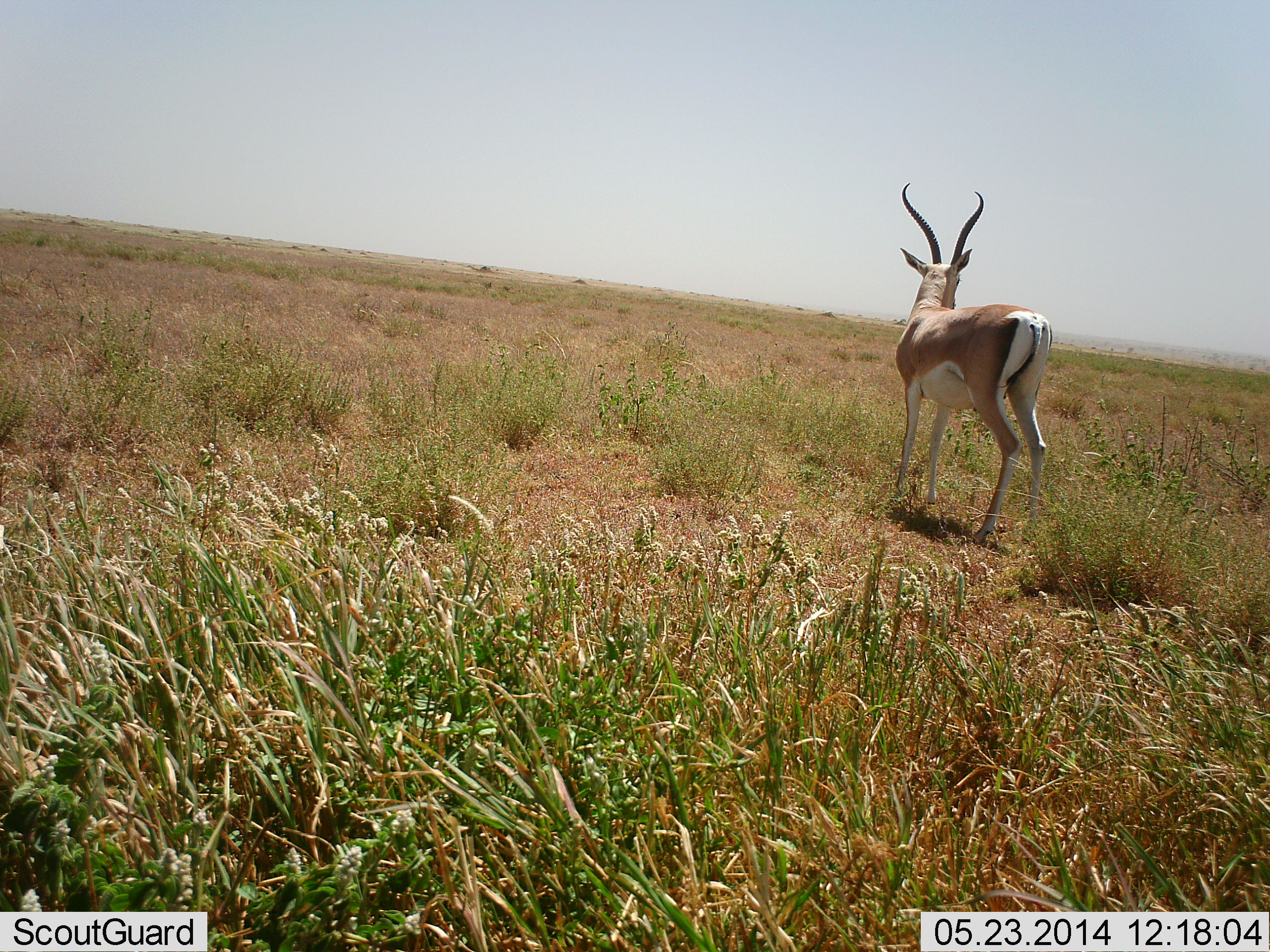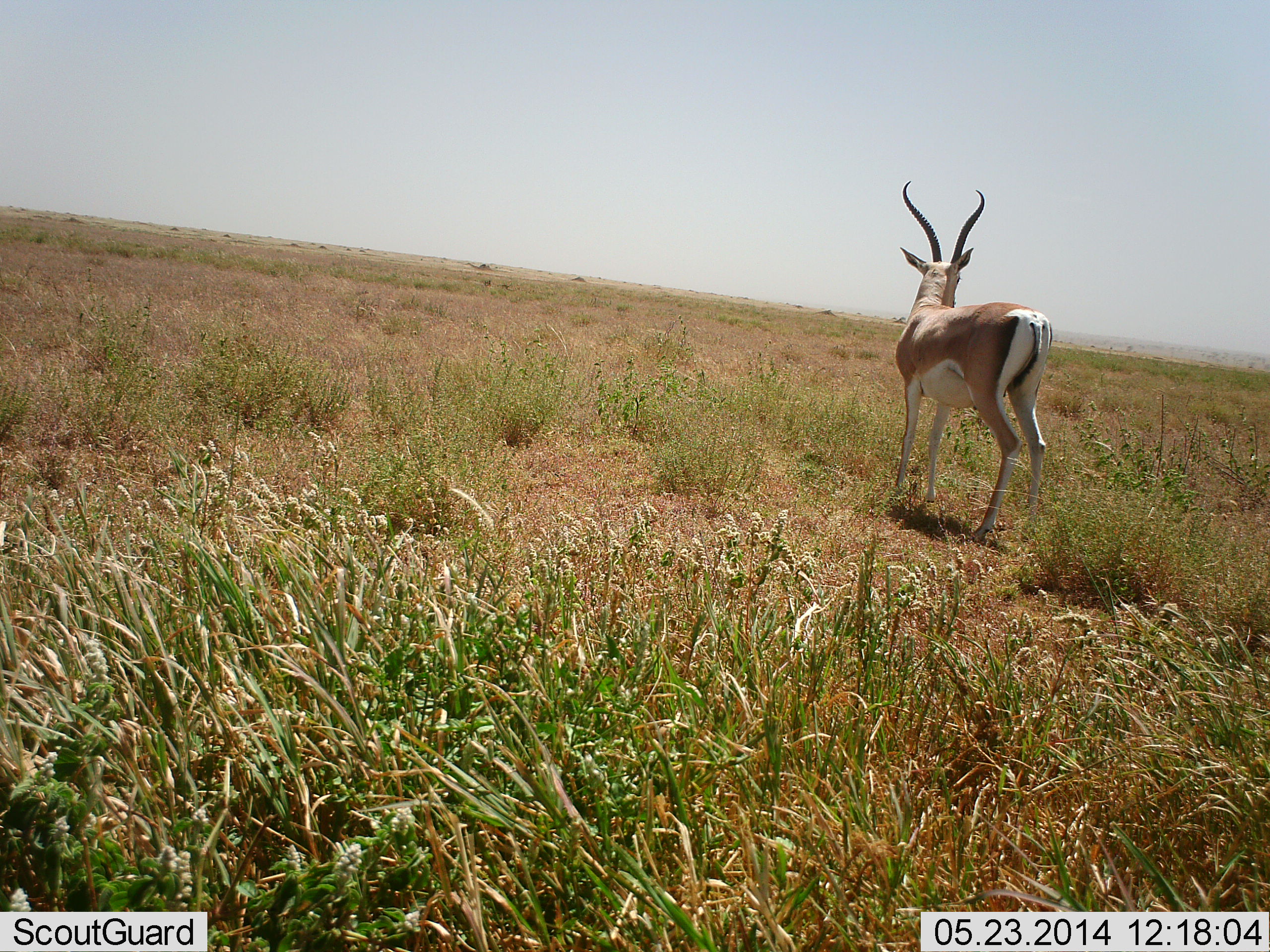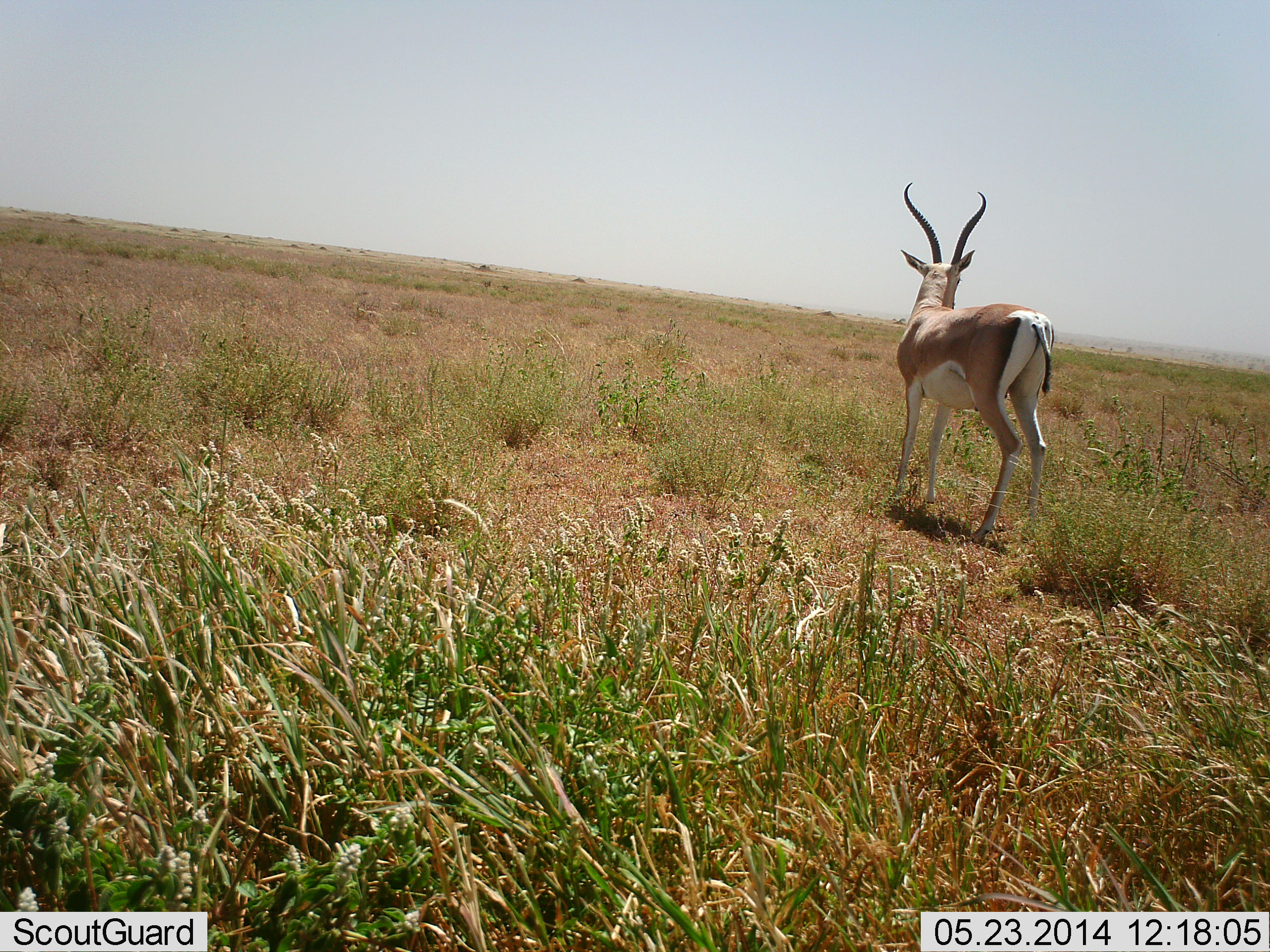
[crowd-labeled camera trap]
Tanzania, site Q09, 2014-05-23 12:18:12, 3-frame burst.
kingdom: Animalia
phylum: Chordata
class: Mammalia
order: Artiodactyla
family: Bovidae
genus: Nanger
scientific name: Nanger granti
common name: grant's gazelle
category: gazellegrants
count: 1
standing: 100%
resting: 0%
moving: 0%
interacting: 0%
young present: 0%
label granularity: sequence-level